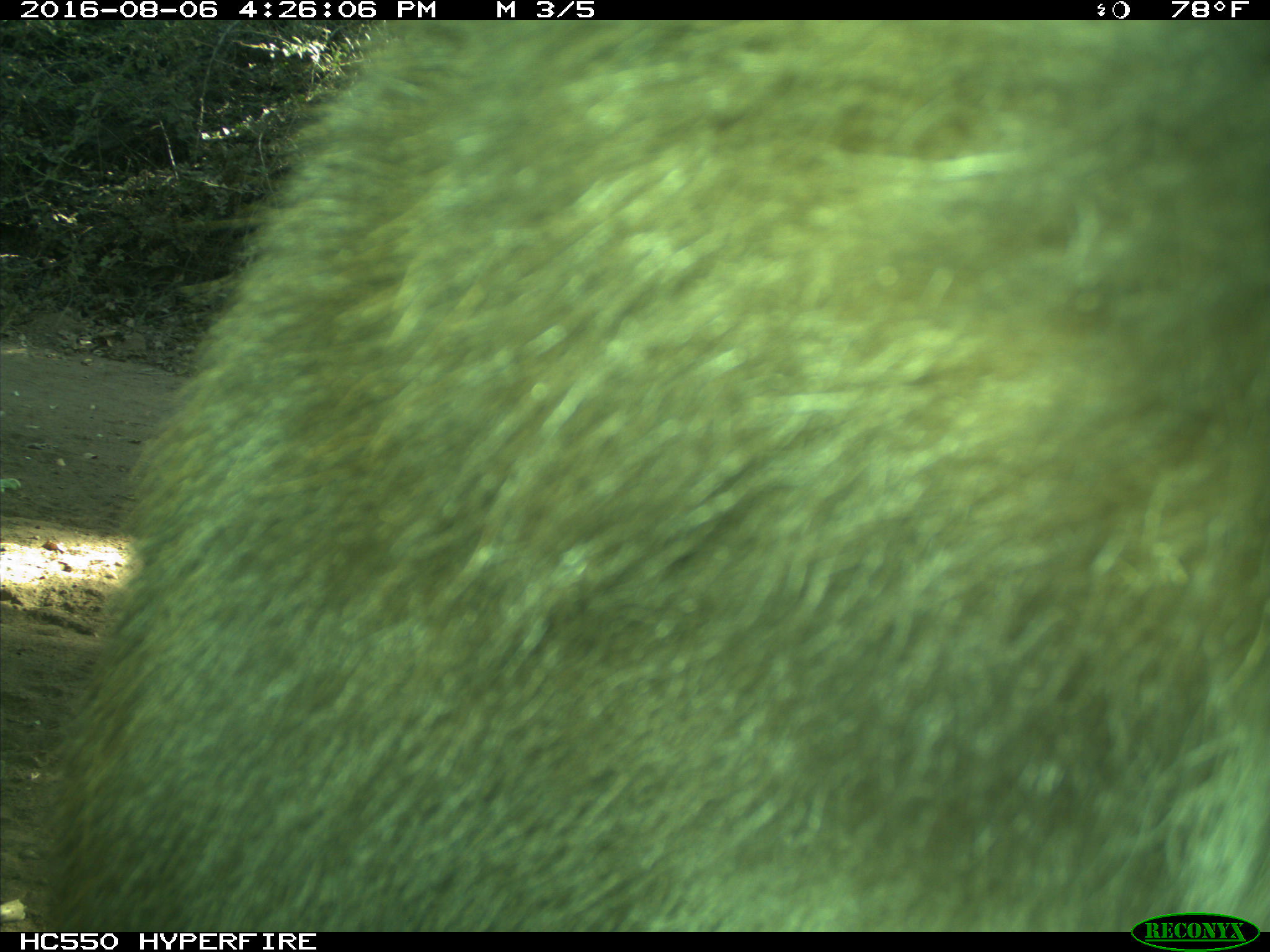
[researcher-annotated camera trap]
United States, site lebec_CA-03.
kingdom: Animalia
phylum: Chordata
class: Mammalia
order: Carnivora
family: Ursidae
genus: Ursus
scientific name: Ursus americanus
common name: american black bear